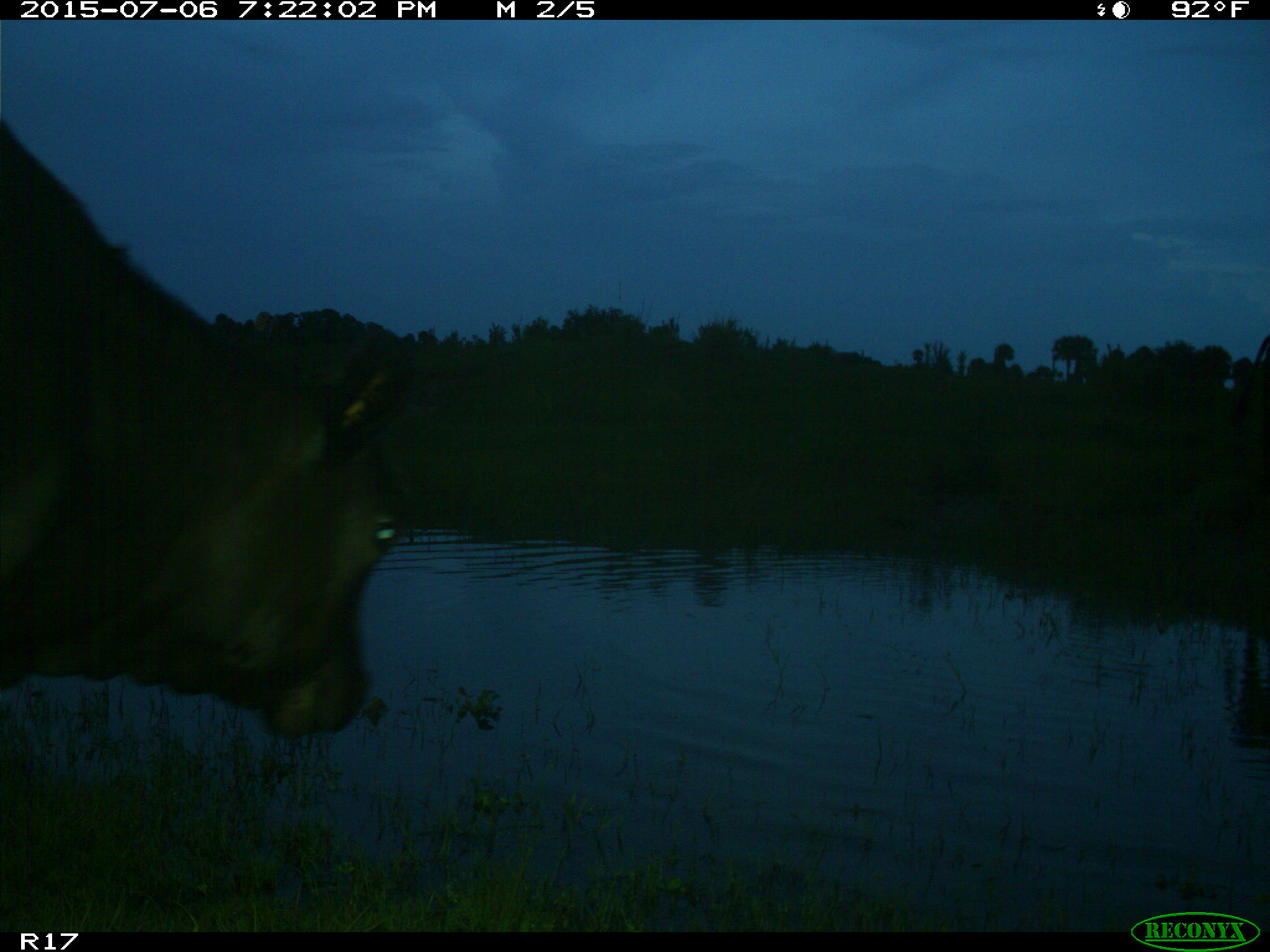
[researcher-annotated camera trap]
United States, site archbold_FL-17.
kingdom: Animalia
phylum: Chordata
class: Mammalia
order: Artiodactyla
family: Bovidae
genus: Bos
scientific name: Bos taurus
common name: domestic cow